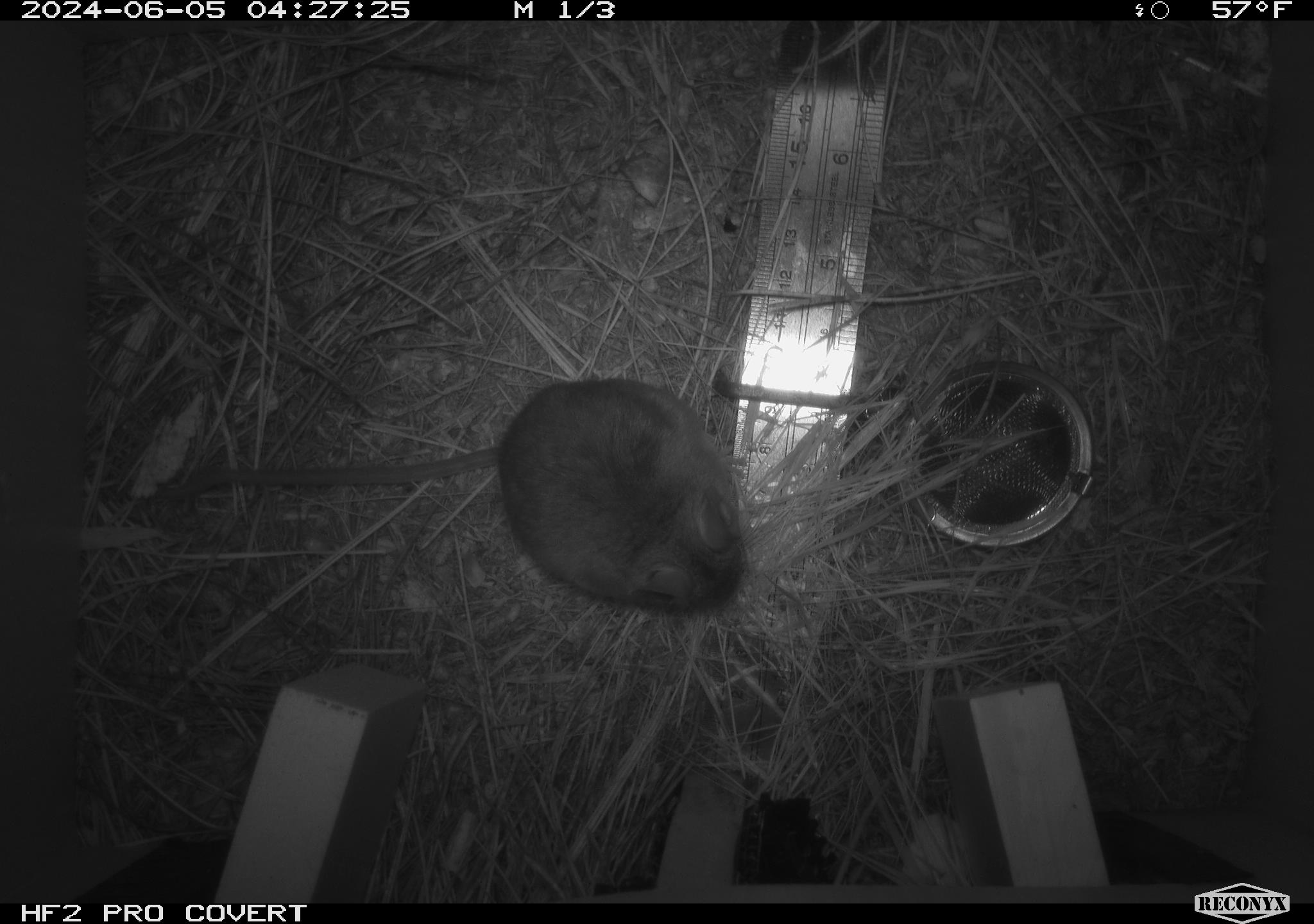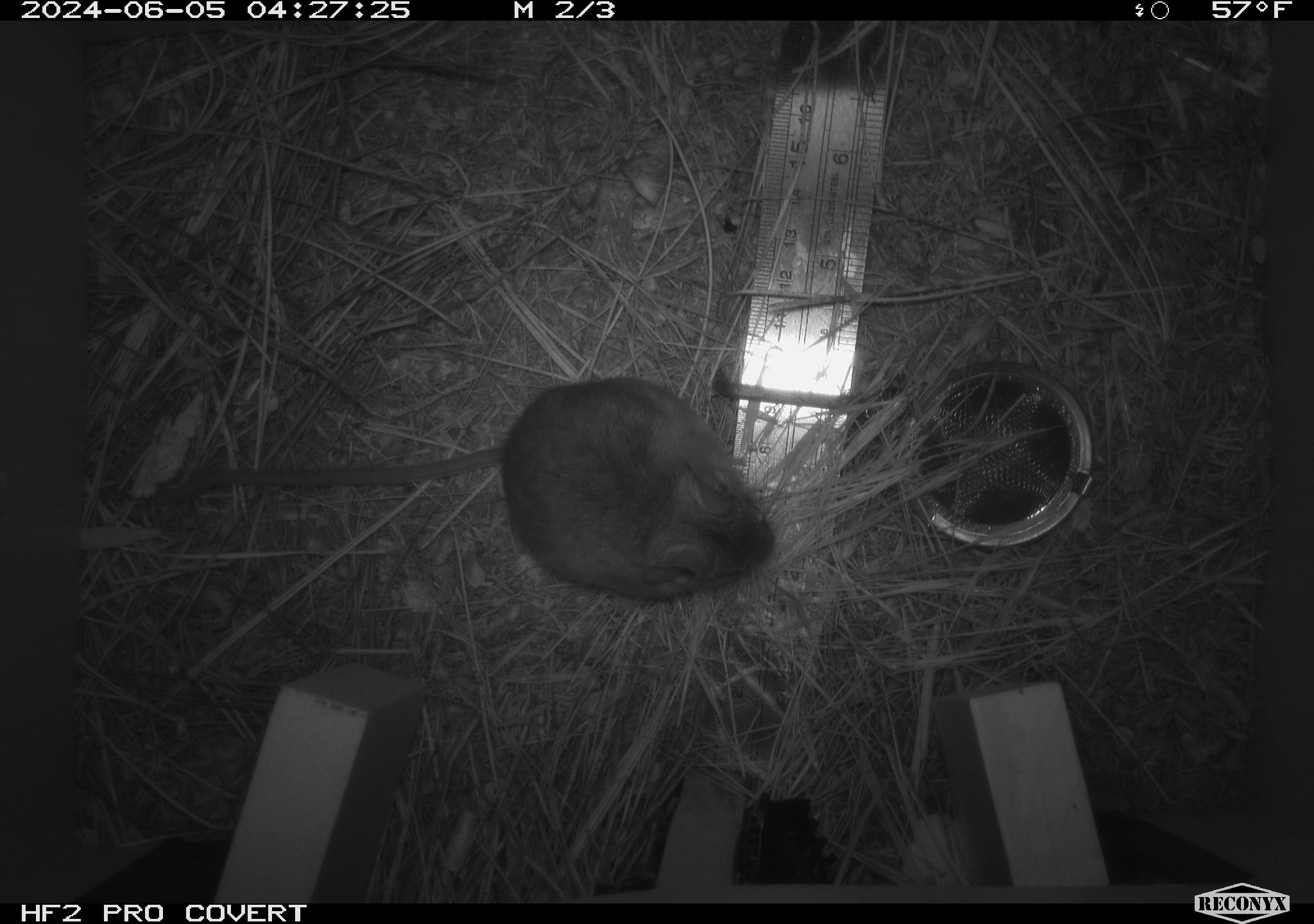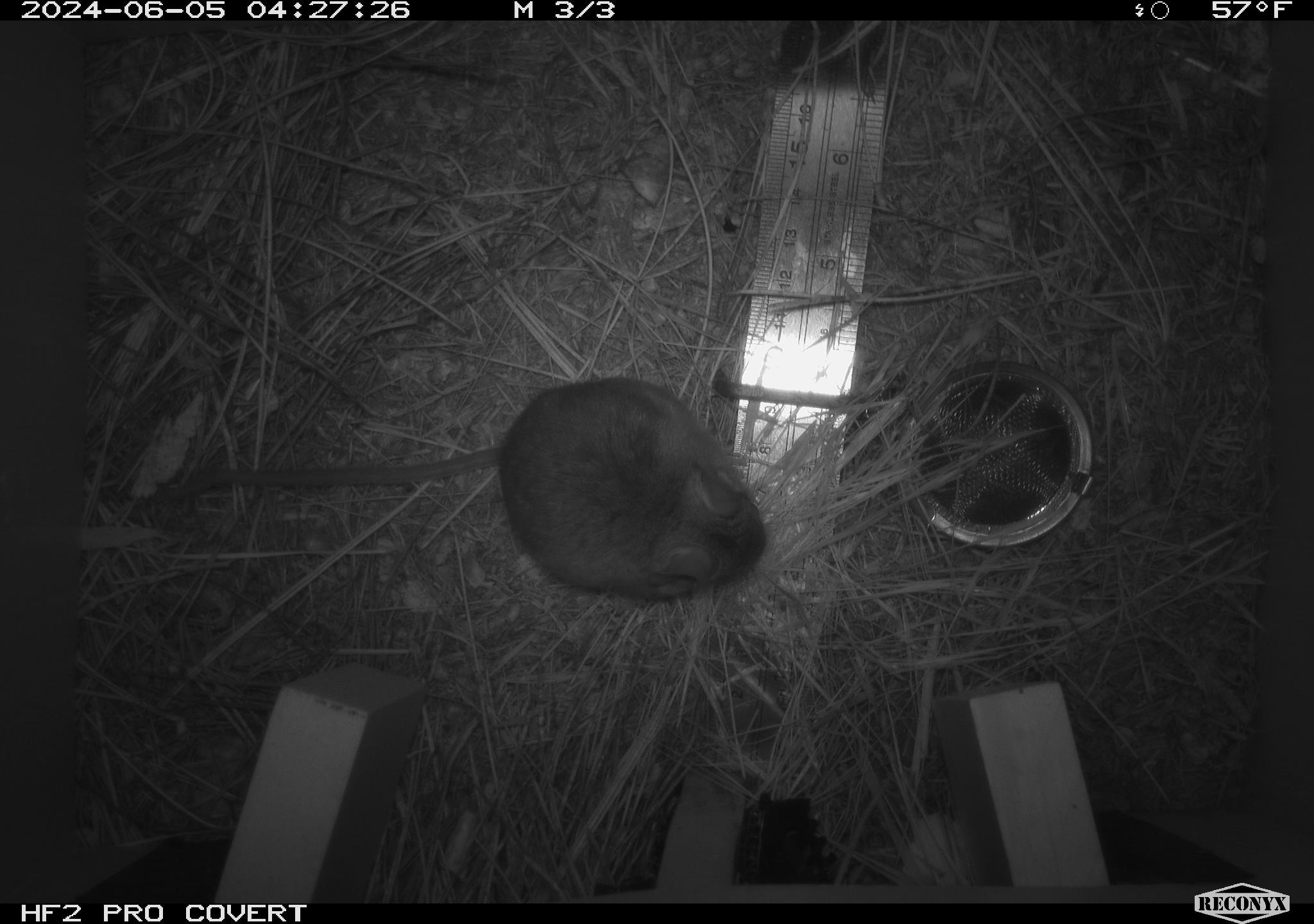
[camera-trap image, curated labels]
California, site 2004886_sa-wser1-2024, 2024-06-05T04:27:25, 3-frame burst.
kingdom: Animalia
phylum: Chordata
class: Mammalia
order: Rodentia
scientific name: Rodentia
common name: mouse species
Mouse species (Rodentia).